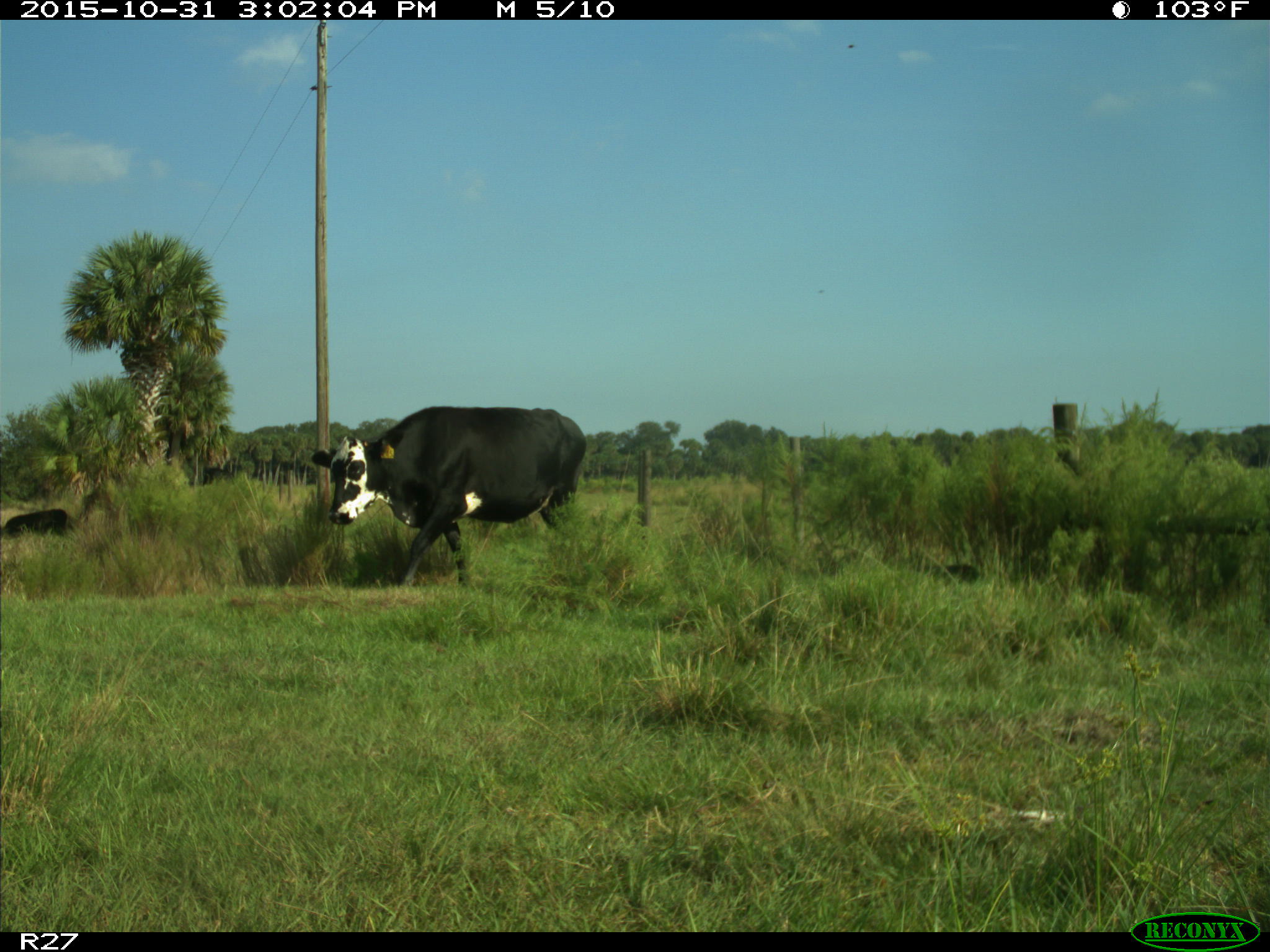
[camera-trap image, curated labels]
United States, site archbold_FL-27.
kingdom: Animalia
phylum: Chordata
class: Mammalia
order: Artiodactyla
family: Bovidae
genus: Bos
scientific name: Bos taurus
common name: domestic cow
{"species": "Bos taurus (domestic cow)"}